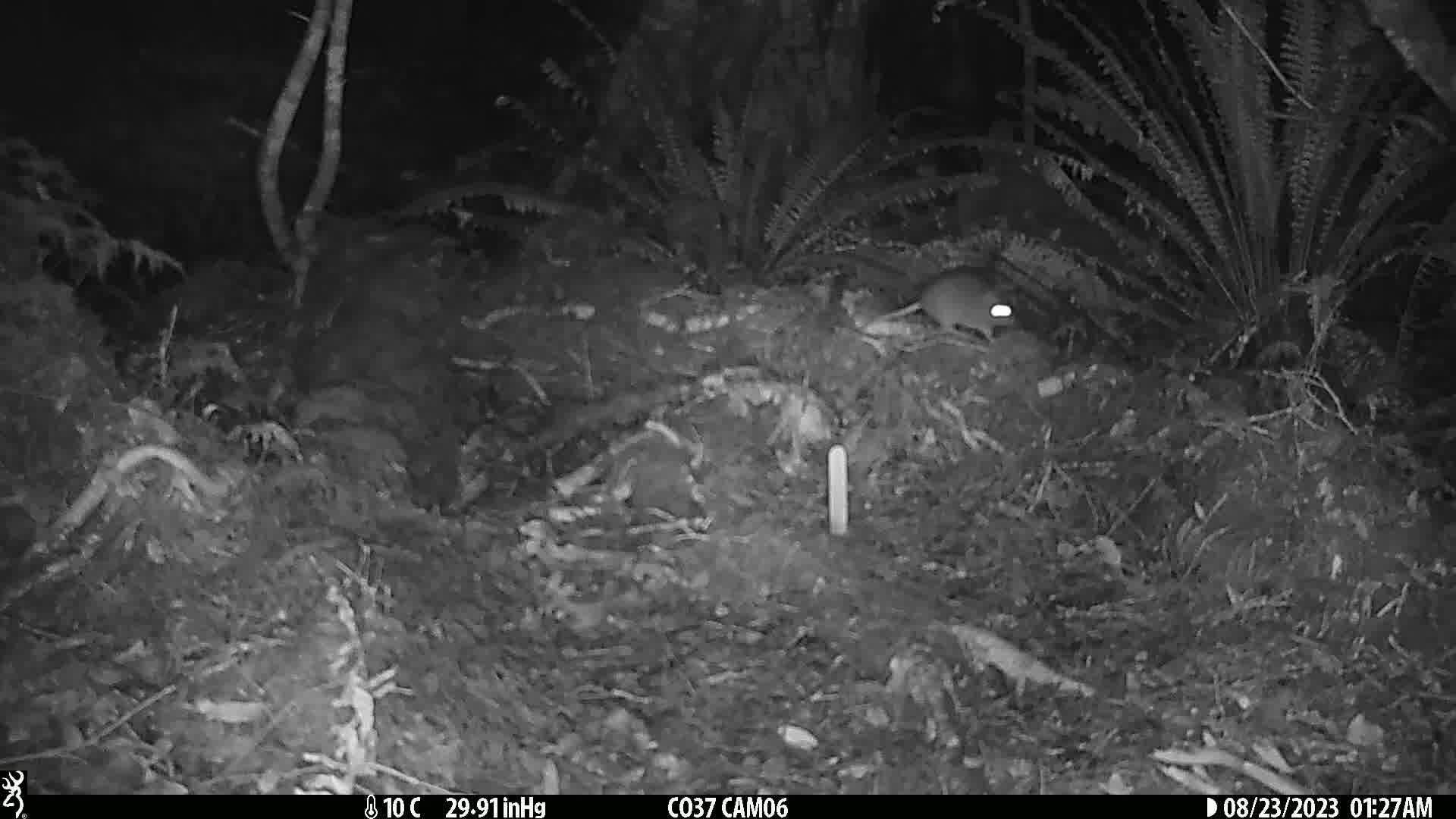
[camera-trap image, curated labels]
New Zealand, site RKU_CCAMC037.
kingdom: Animalia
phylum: Chordata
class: Mammalia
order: Rodentia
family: Muridae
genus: Rattus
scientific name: Rattus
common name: rat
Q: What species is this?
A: Rat (Rattus).